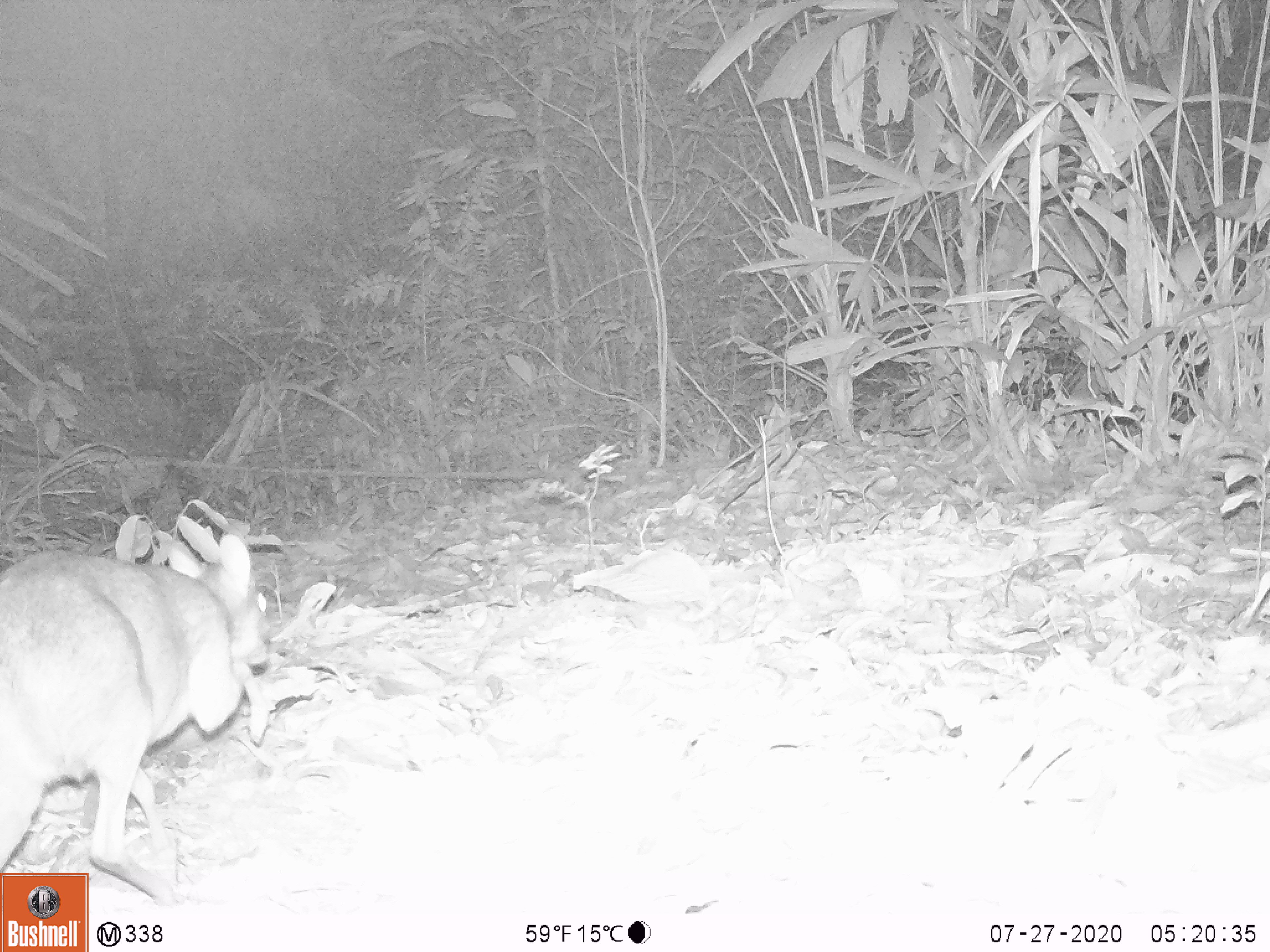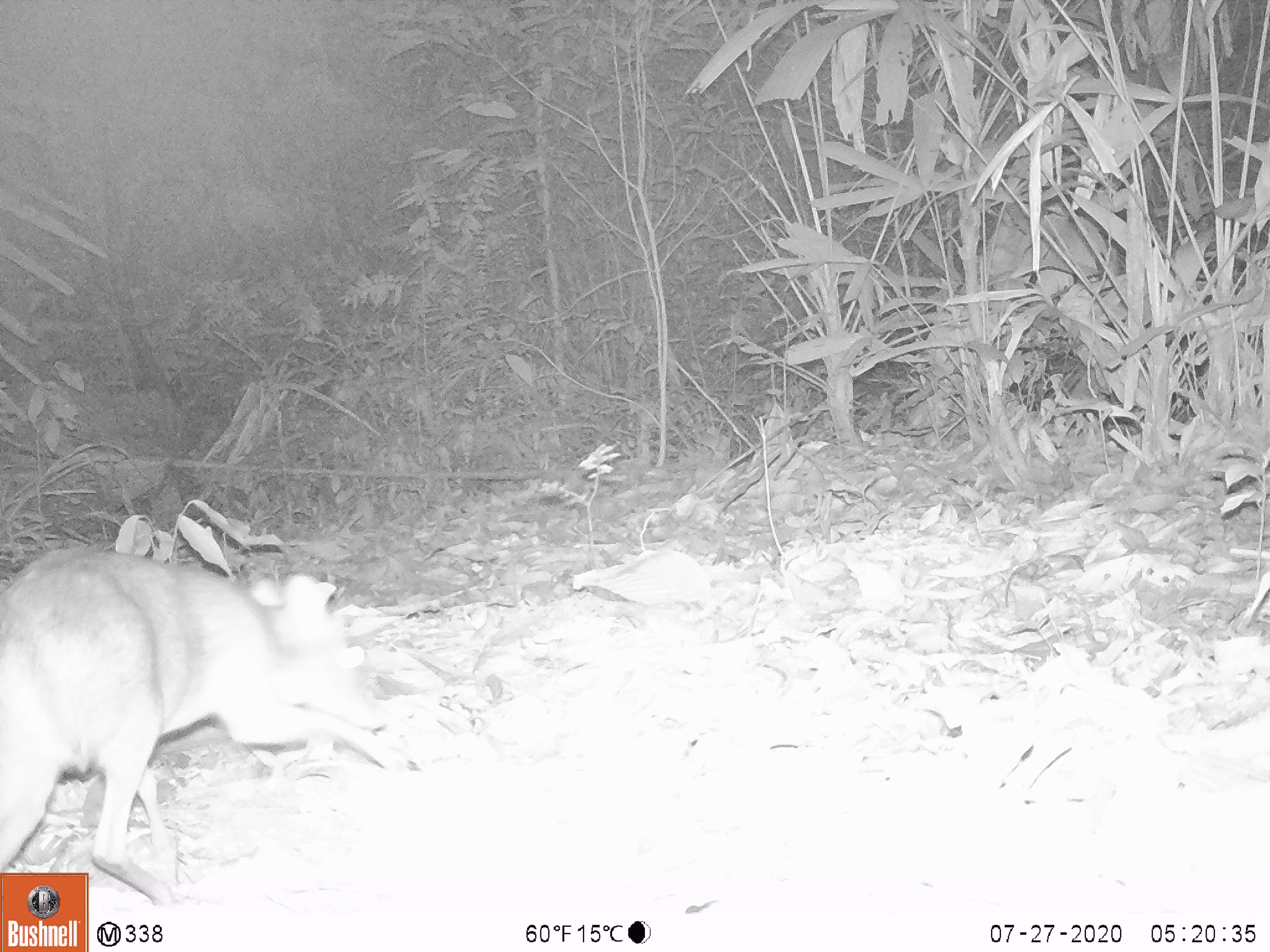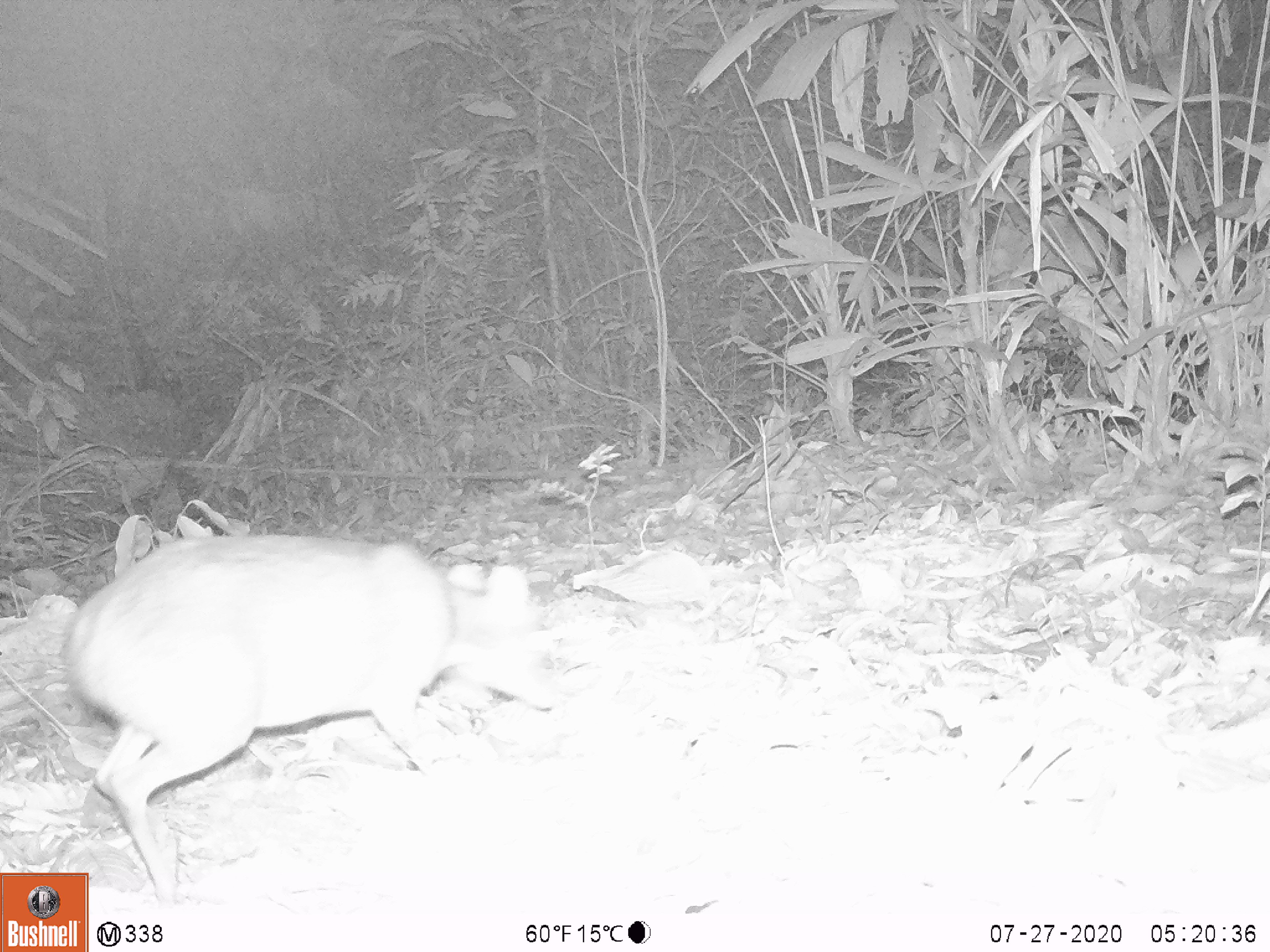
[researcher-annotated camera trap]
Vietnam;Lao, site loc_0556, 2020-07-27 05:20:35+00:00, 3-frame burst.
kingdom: Animalia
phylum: Chordata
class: Mammalia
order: Artiodactyla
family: Tragulidae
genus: Moschiola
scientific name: Moschiola meminna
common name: chevrotain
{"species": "chevrotain (Moschiola meminna)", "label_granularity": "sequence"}